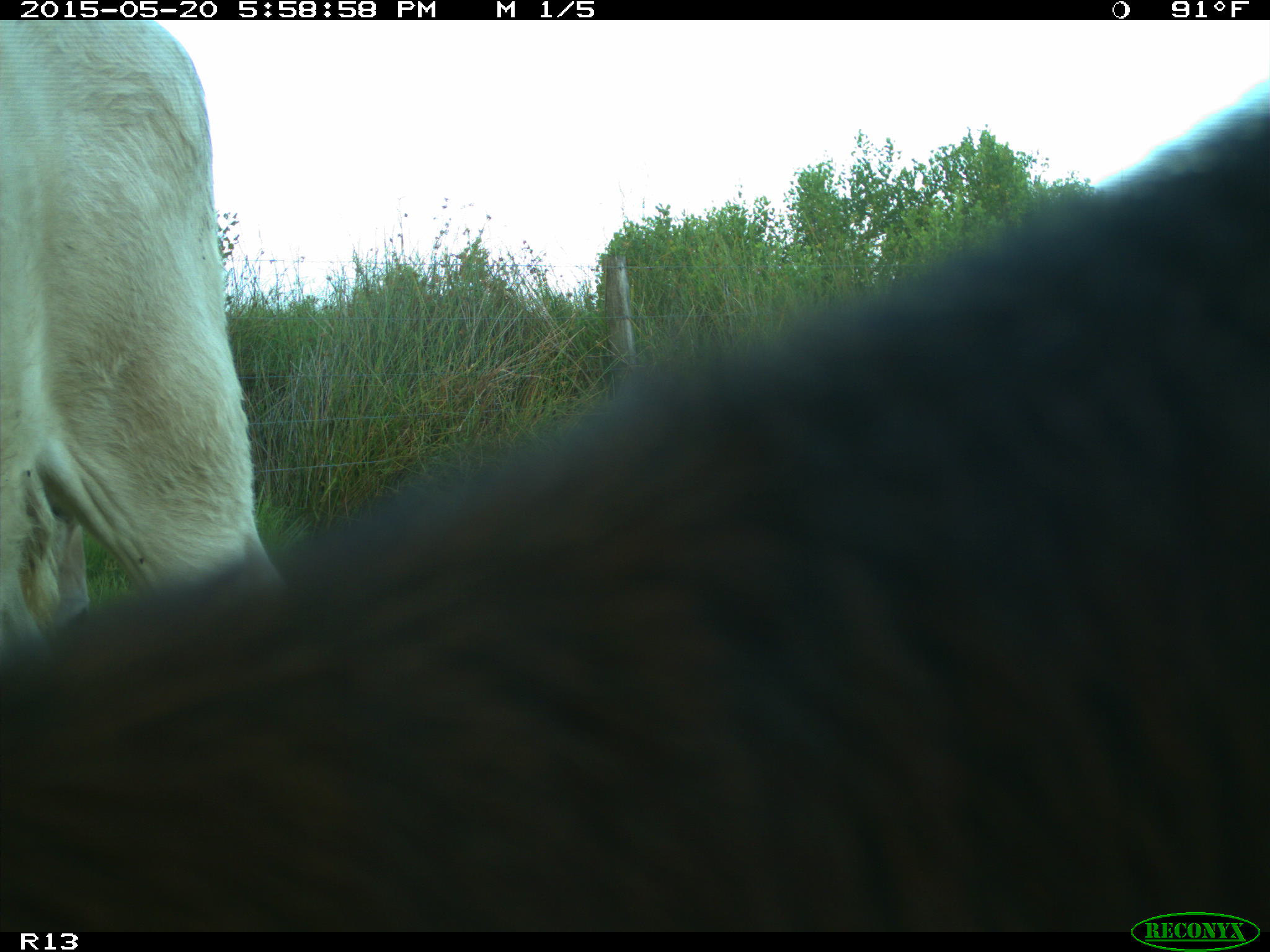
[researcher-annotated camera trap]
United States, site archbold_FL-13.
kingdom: Animalia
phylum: Chordata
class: Mammalia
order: Artiodactyla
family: Bovidae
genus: Bos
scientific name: Bos taurus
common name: domestic cow